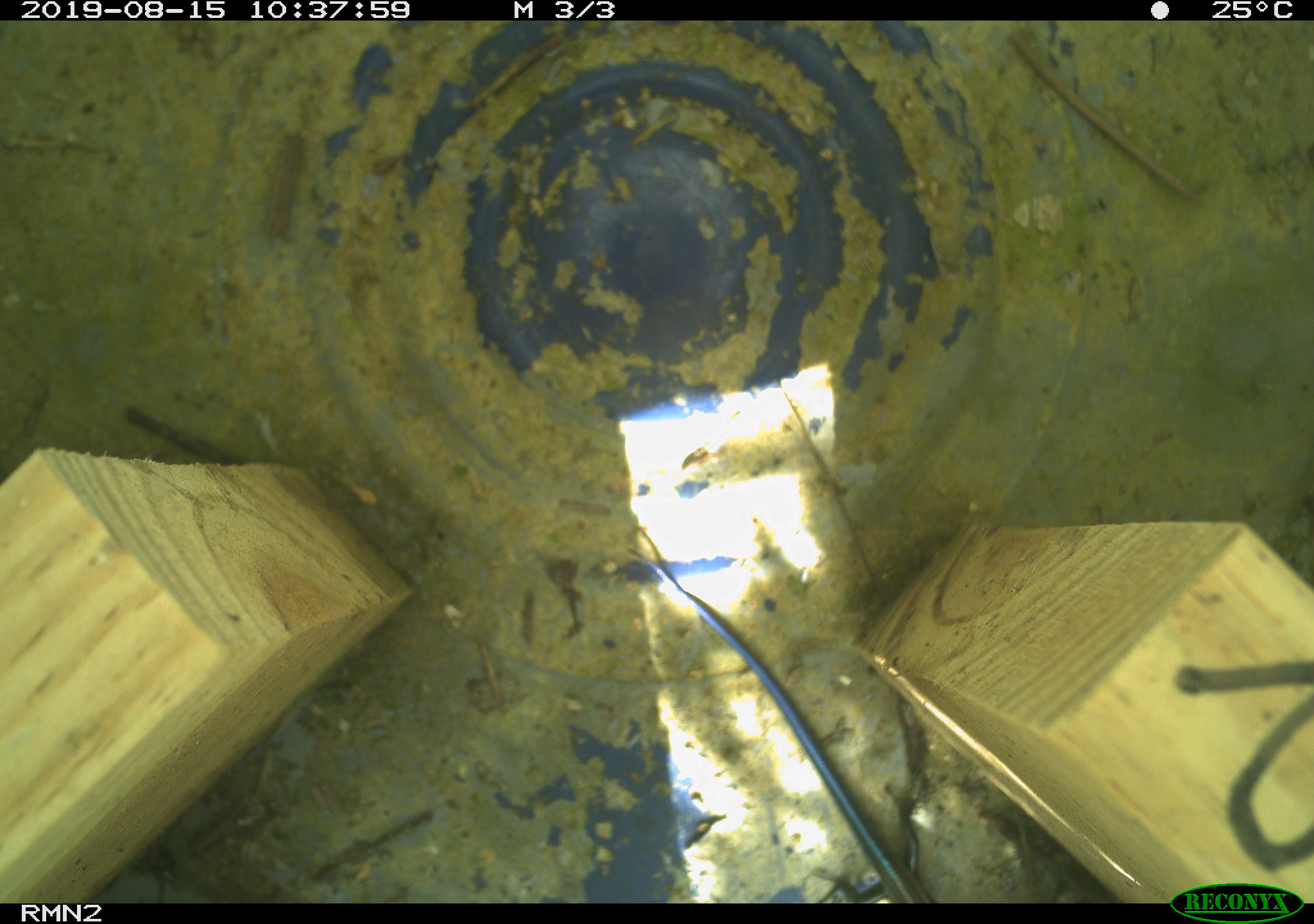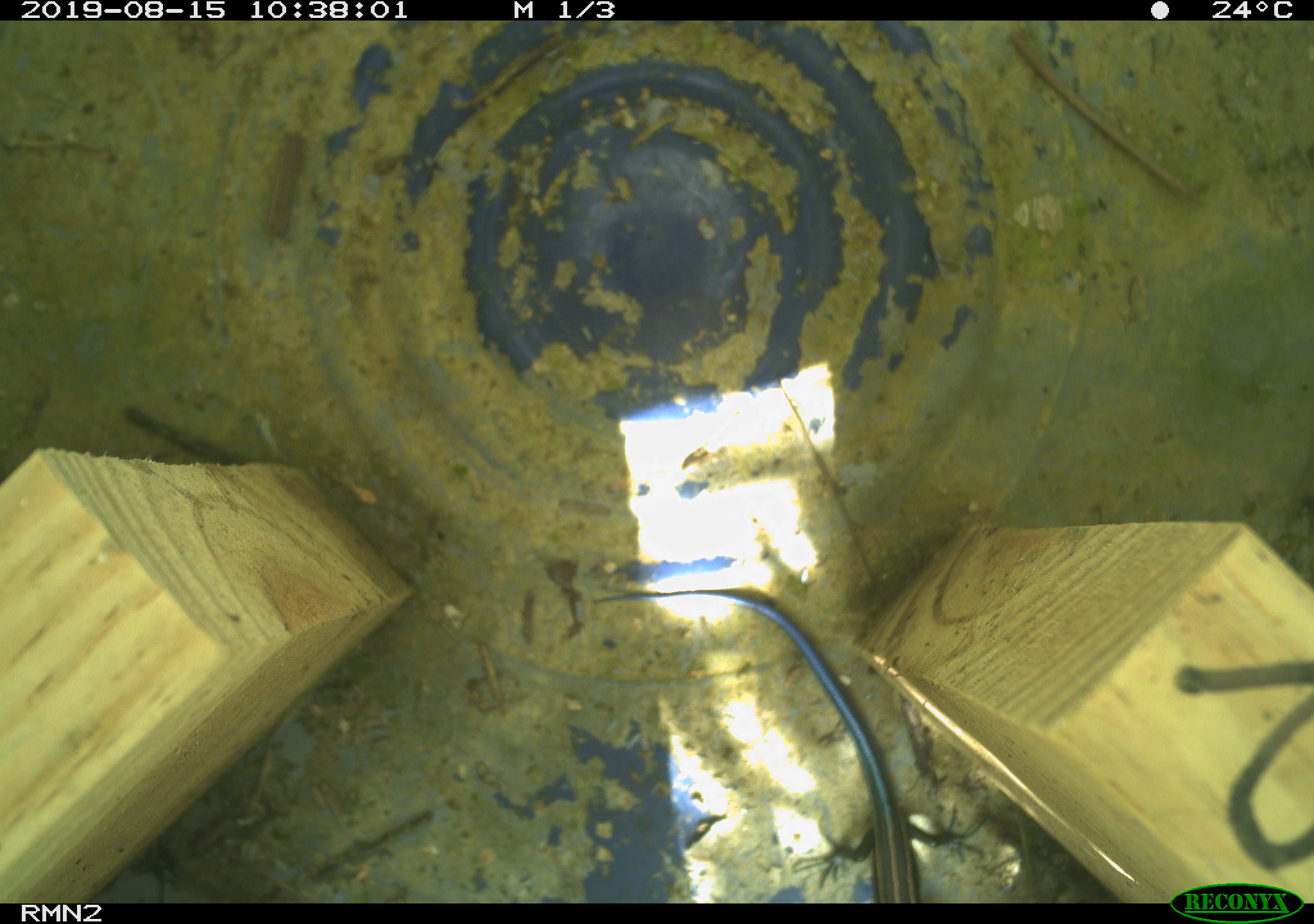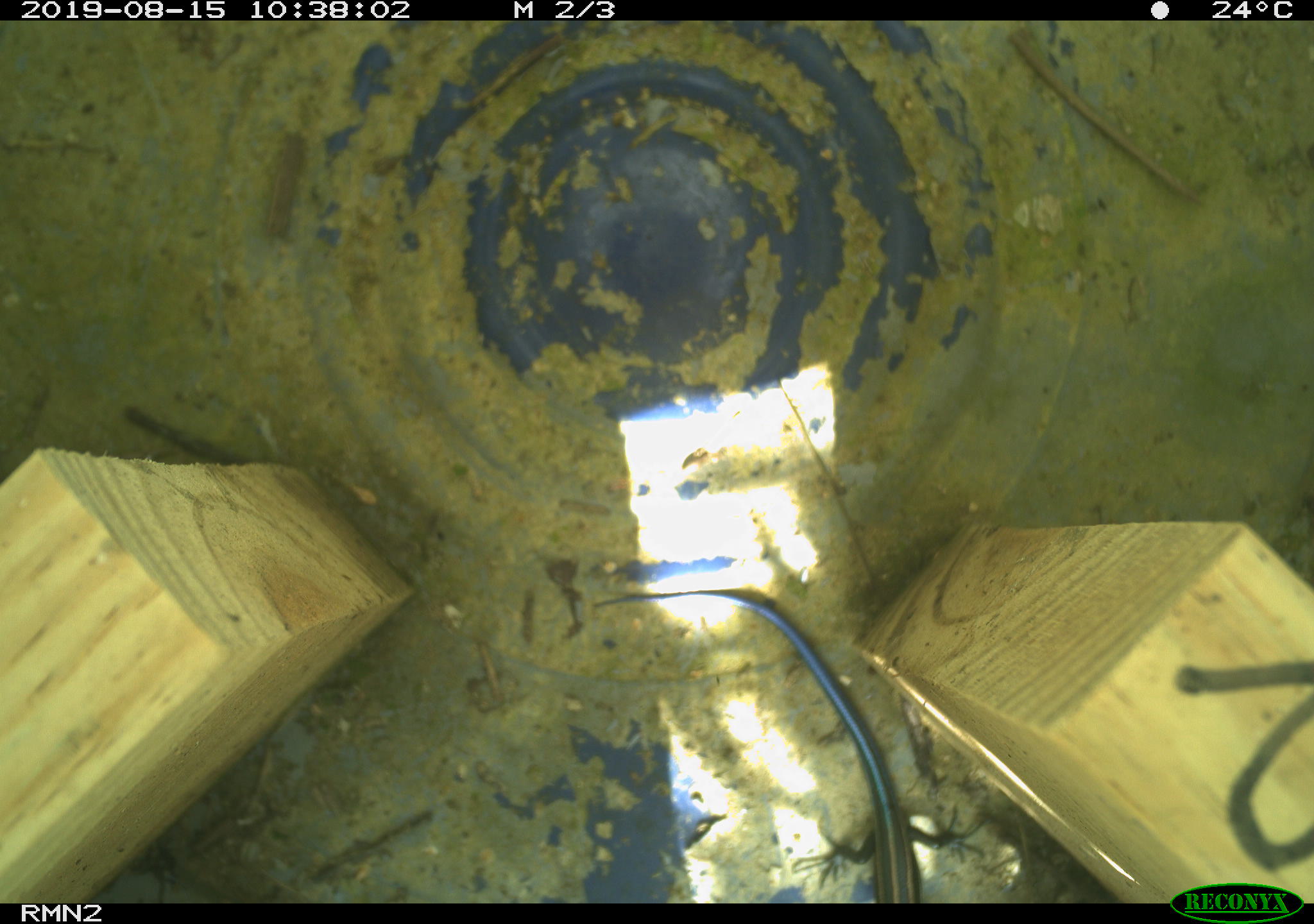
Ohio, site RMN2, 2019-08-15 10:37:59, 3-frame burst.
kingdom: Animalia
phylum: Chordata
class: Reptilia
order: Squamata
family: Scincidae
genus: Plestiodon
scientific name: Plestiodon fasciatus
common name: common five-lined skink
Common five-lined skink (Plestiodon fasciatus).